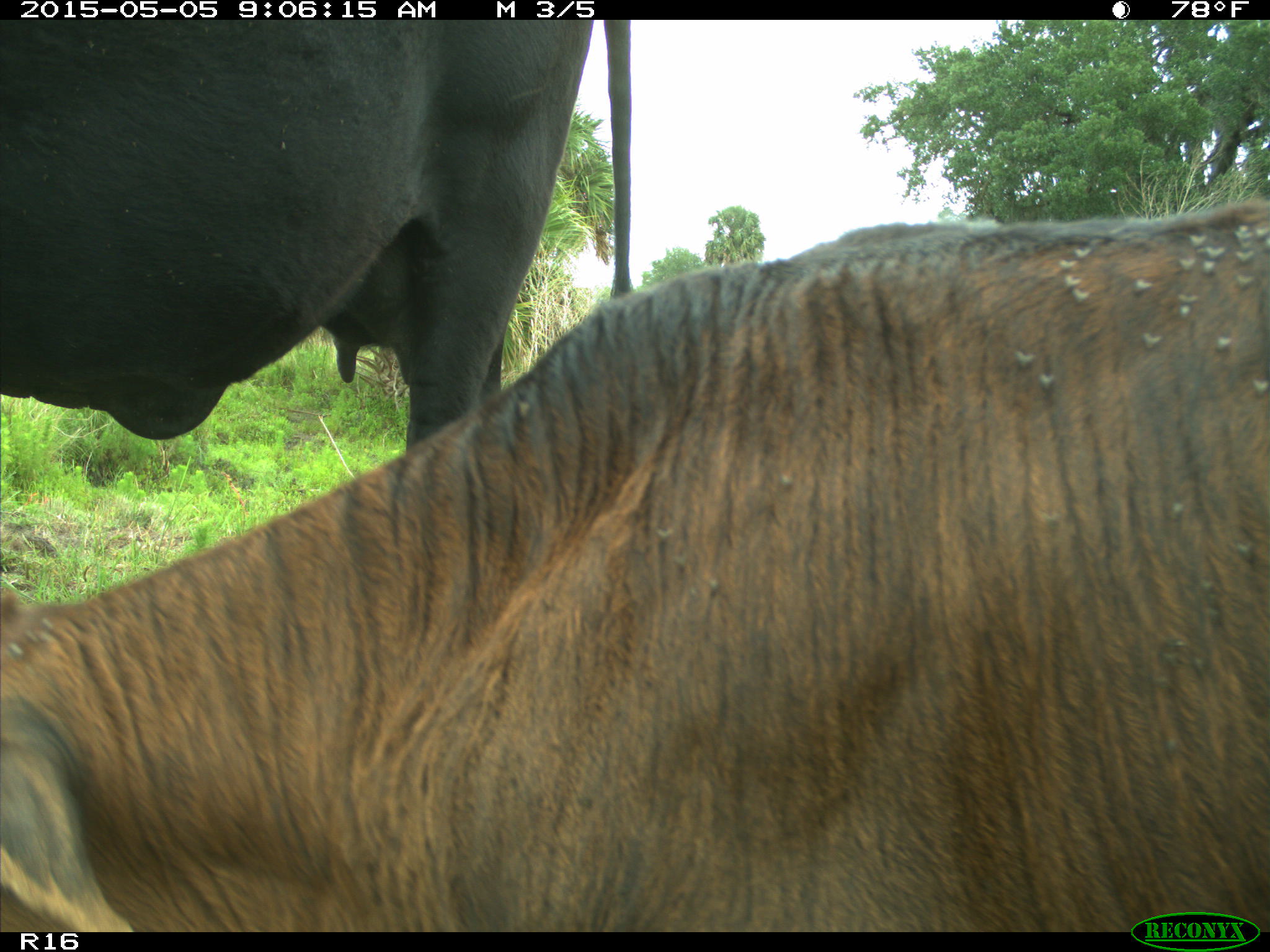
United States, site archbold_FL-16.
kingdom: Animalia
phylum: Chordata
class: Mammalia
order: Artiodactyla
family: Bovidae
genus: Bos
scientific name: Bos taurus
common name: domestic cow